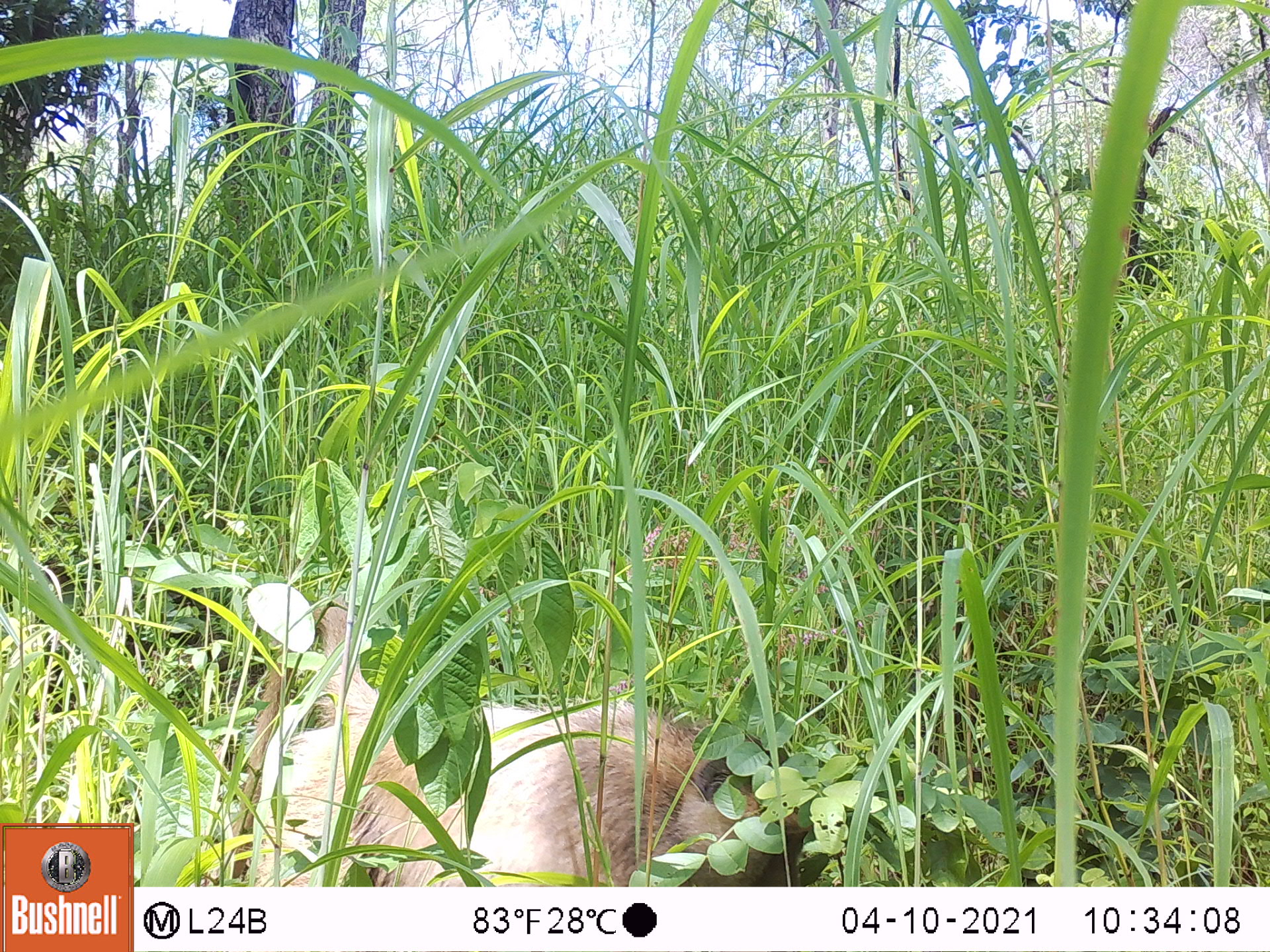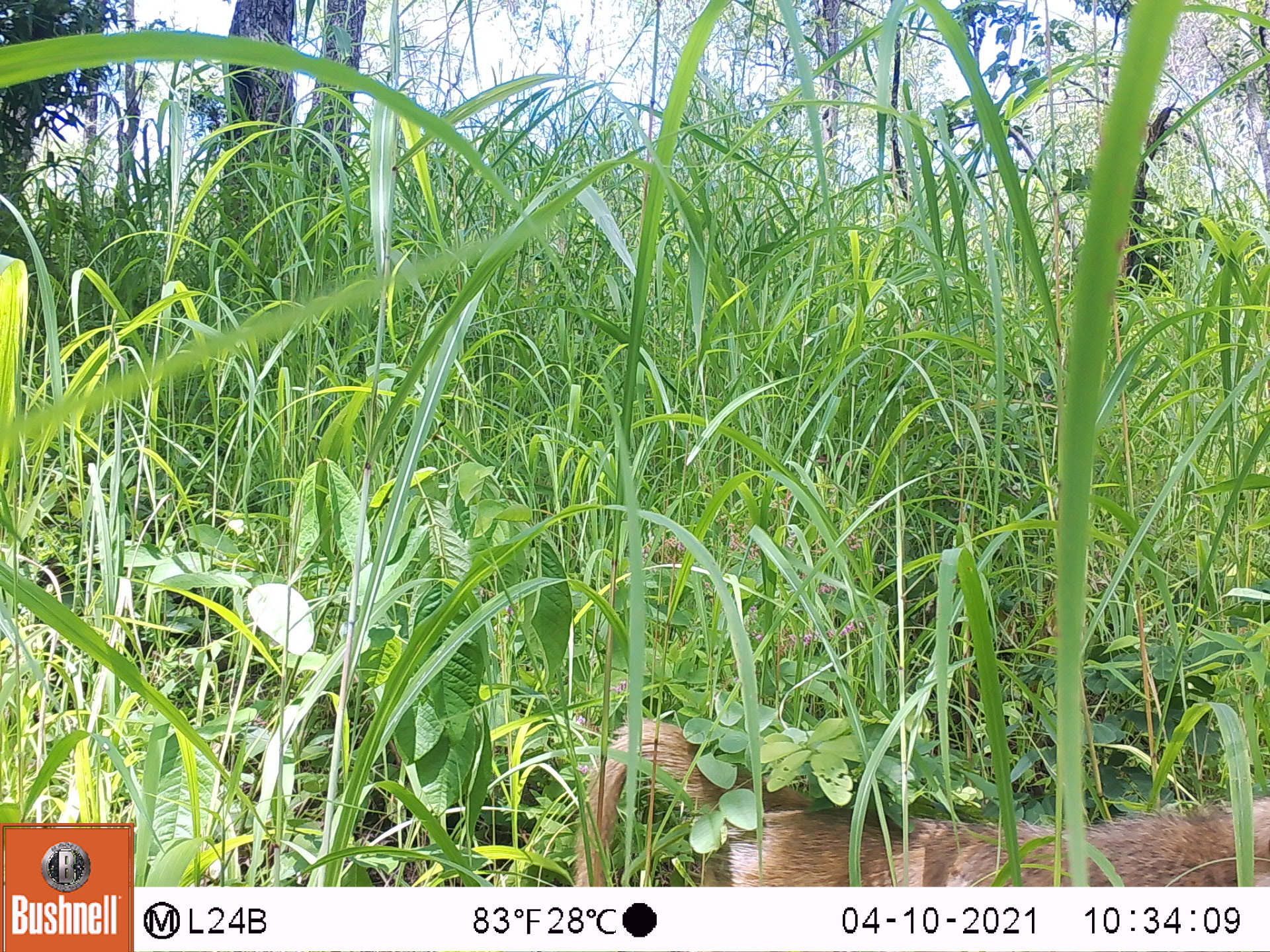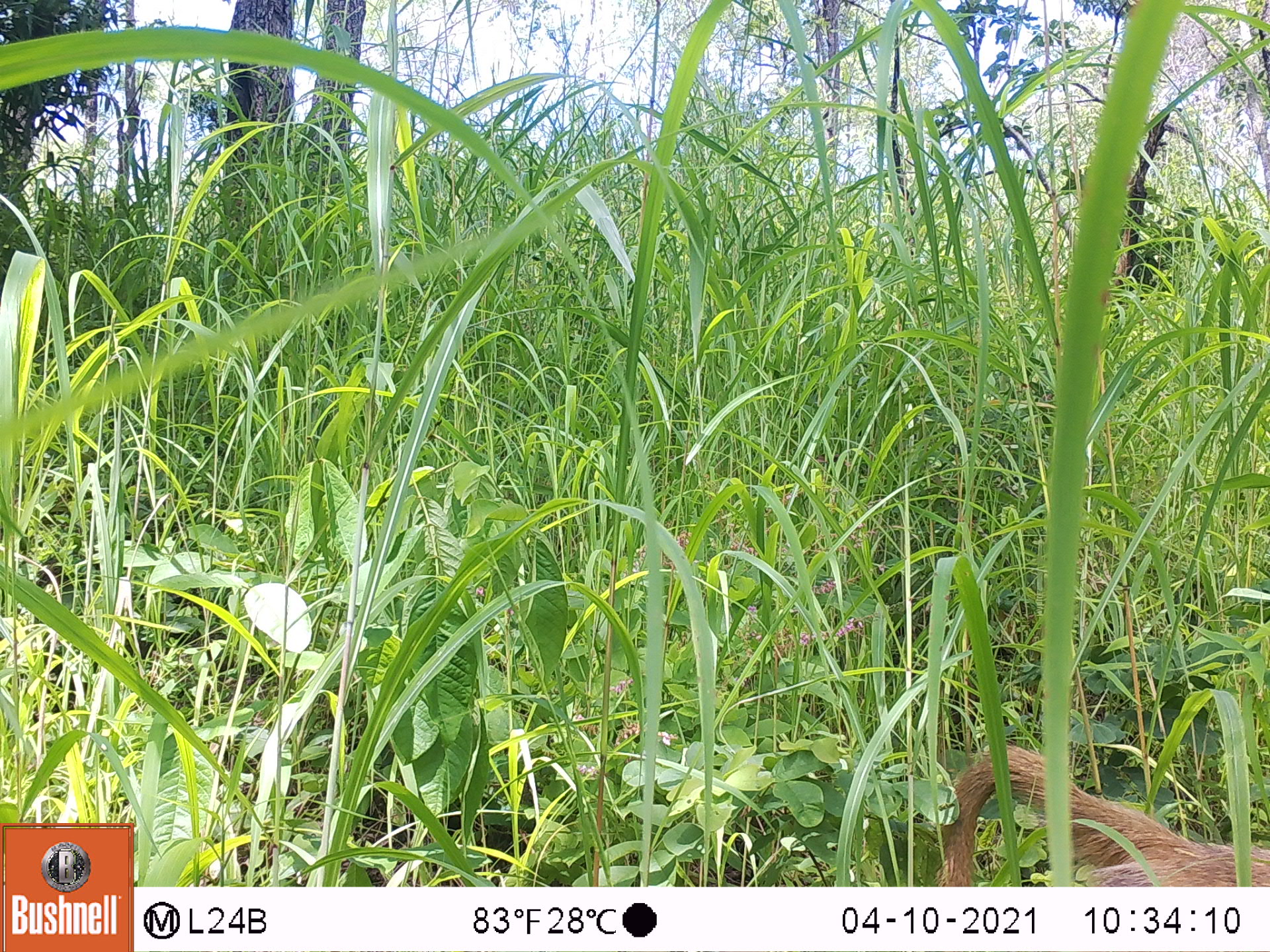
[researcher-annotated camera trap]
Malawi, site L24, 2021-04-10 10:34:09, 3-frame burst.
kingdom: Animalia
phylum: Chordata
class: Mammalia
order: Primates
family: Cercopithecidae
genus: Papio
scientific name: Papio cynocephalus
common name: yellow baboon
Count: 1.